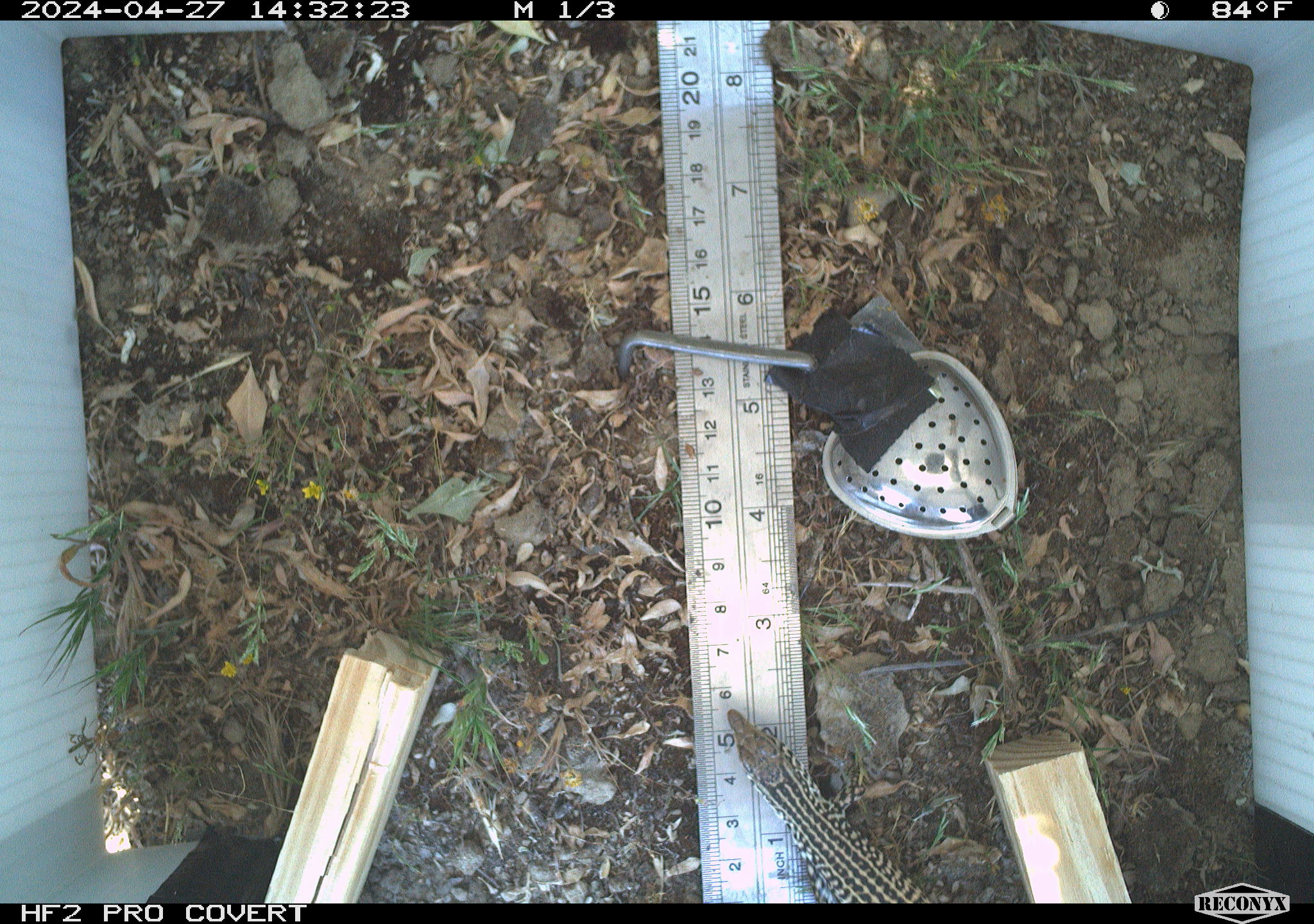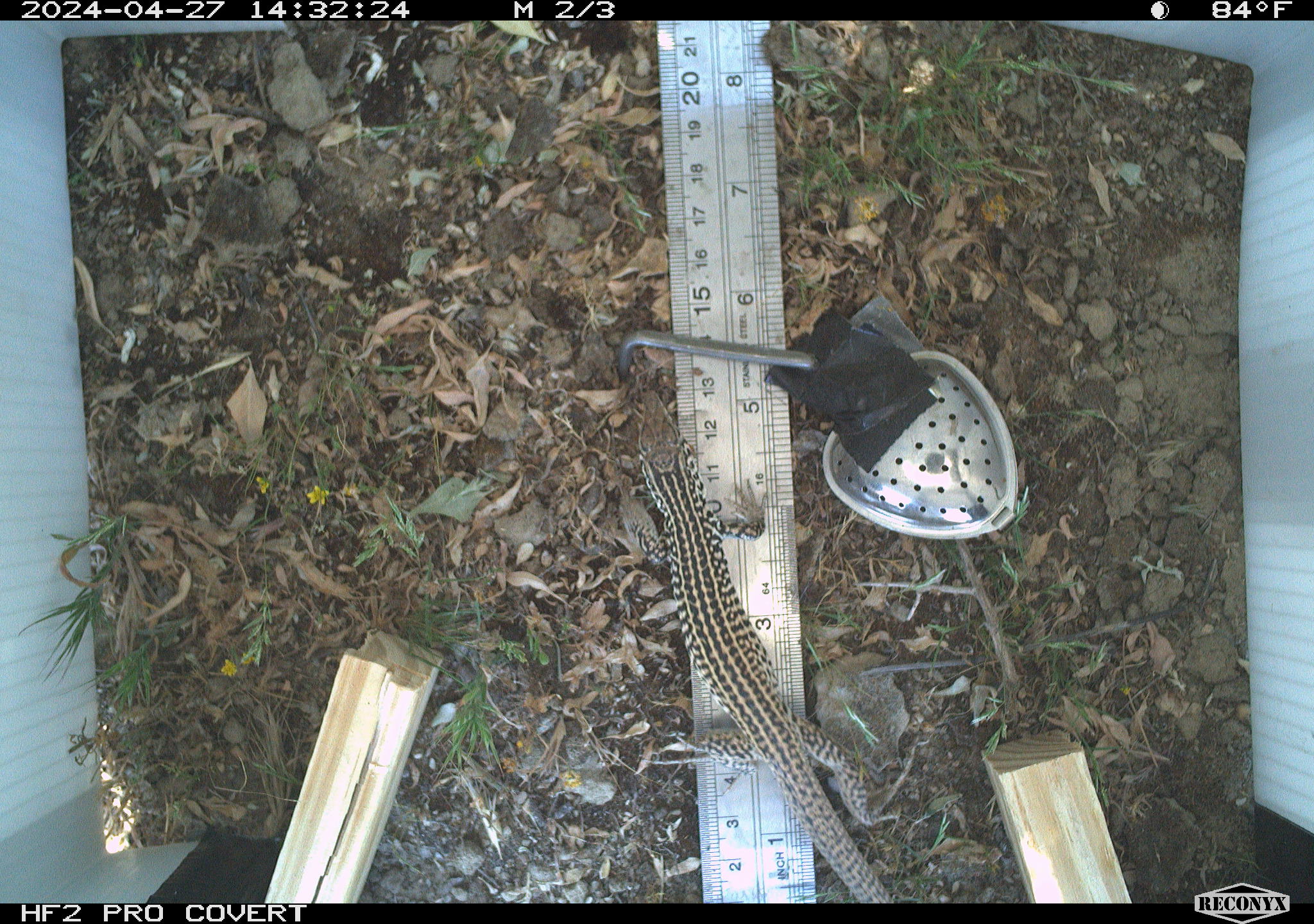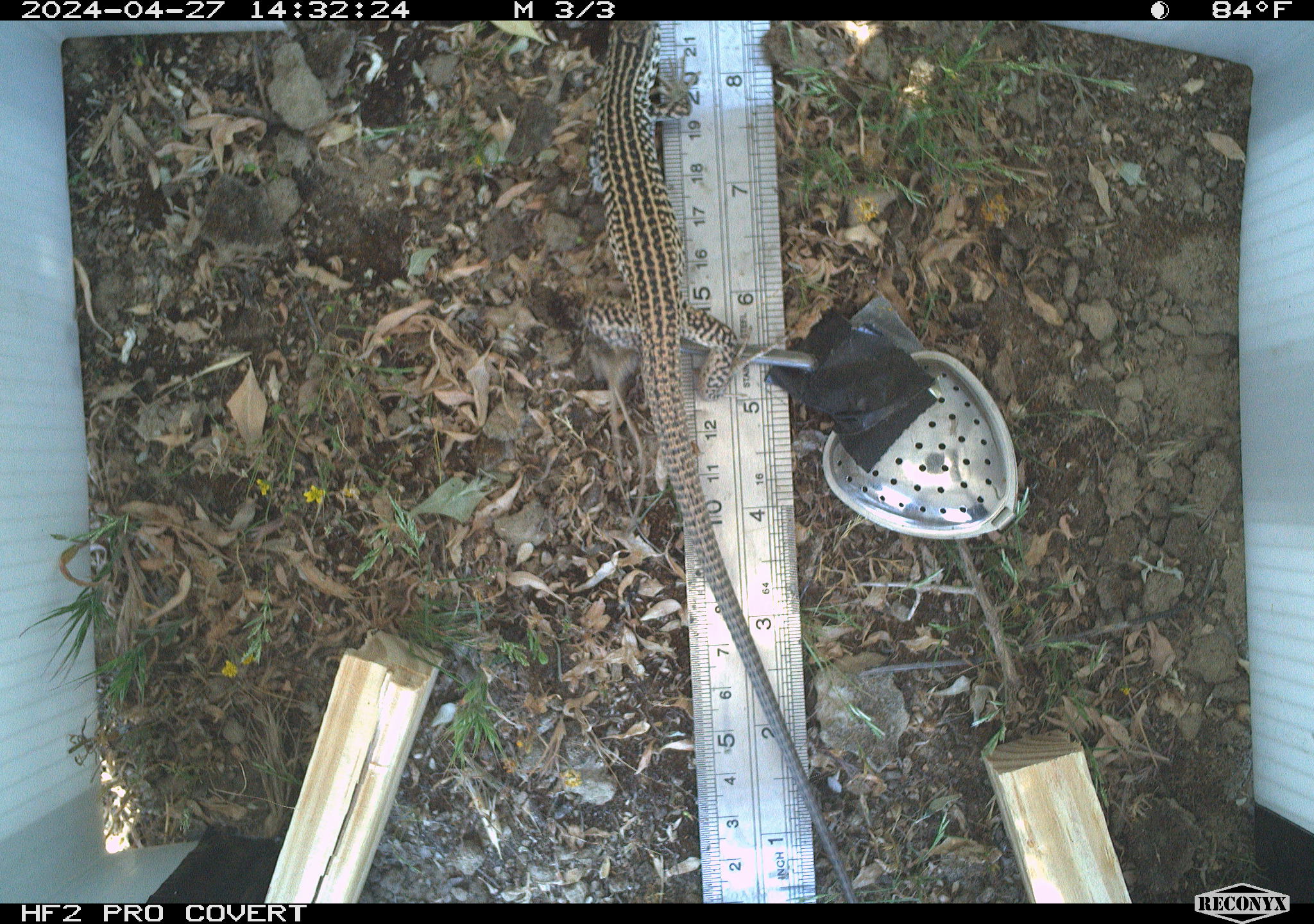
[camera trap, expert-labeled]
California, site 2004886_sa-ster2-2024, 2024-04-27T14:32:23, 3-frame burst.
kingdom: Animalia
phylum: Chordata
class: Reptilia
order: Squamata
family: Teiidae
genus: Aspidoscelis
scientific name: Aspidoscelis tigris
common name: western whiptail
Western whiptail (Aspidoscelis tigris).